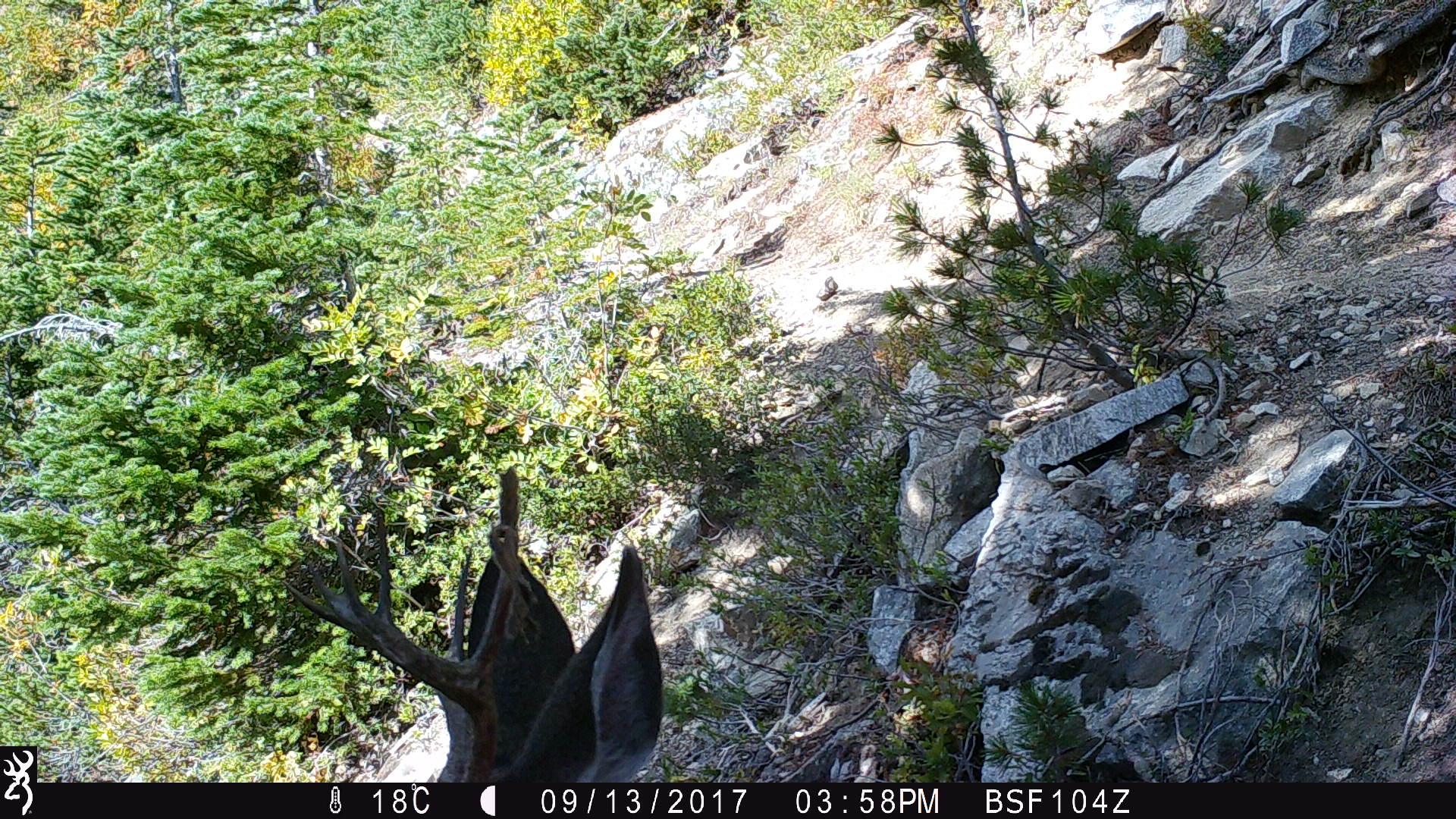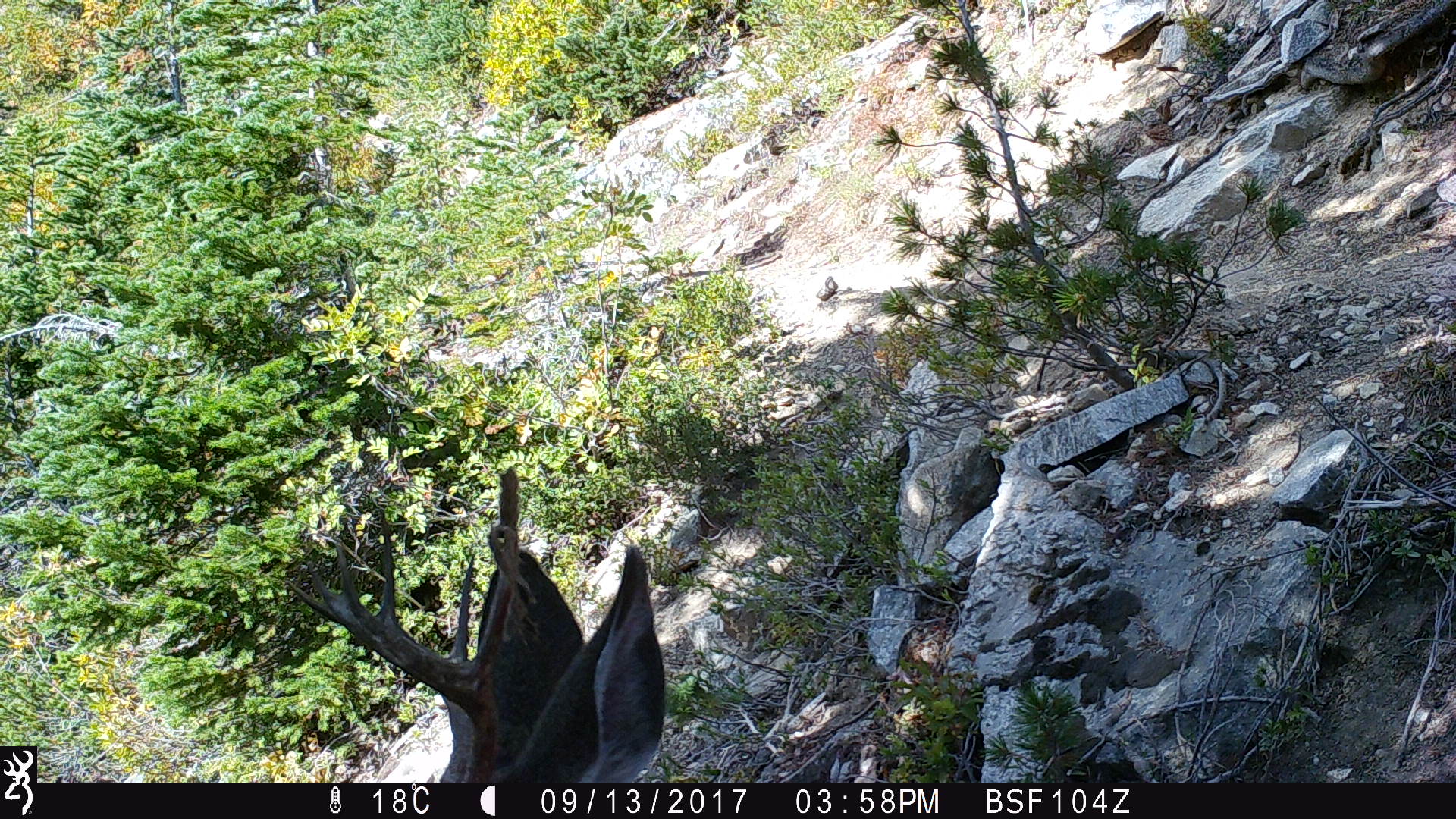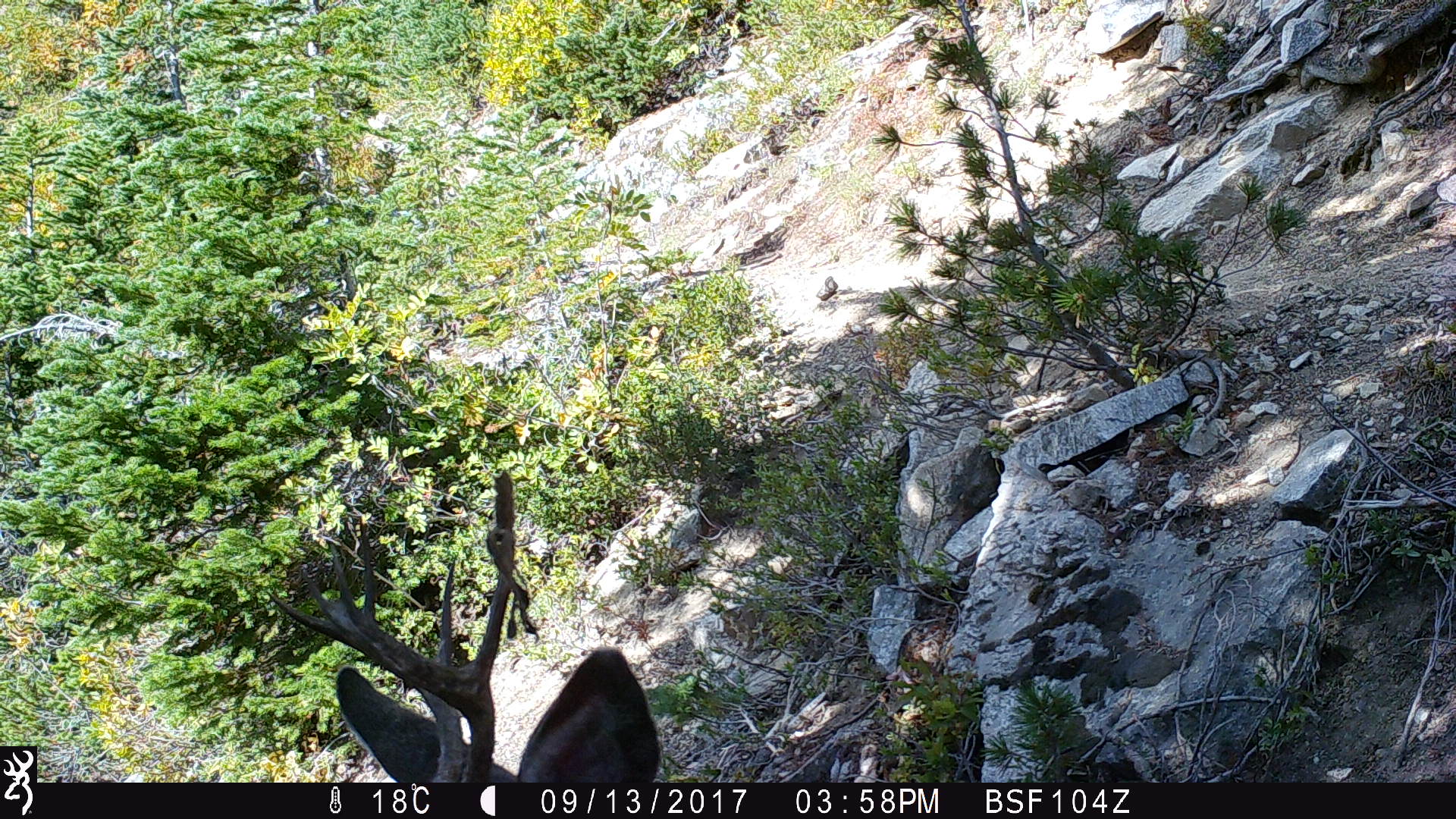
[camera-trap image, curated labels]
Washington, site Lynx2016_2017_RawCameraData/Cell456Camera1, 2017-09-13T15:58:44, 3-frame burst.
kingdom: Animalia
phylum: Chordata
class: Mammalia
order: Artiodactyla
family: Cervidae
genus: Odocoileus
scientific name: Odocoileus hemionus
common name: mule deer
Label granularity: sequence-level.